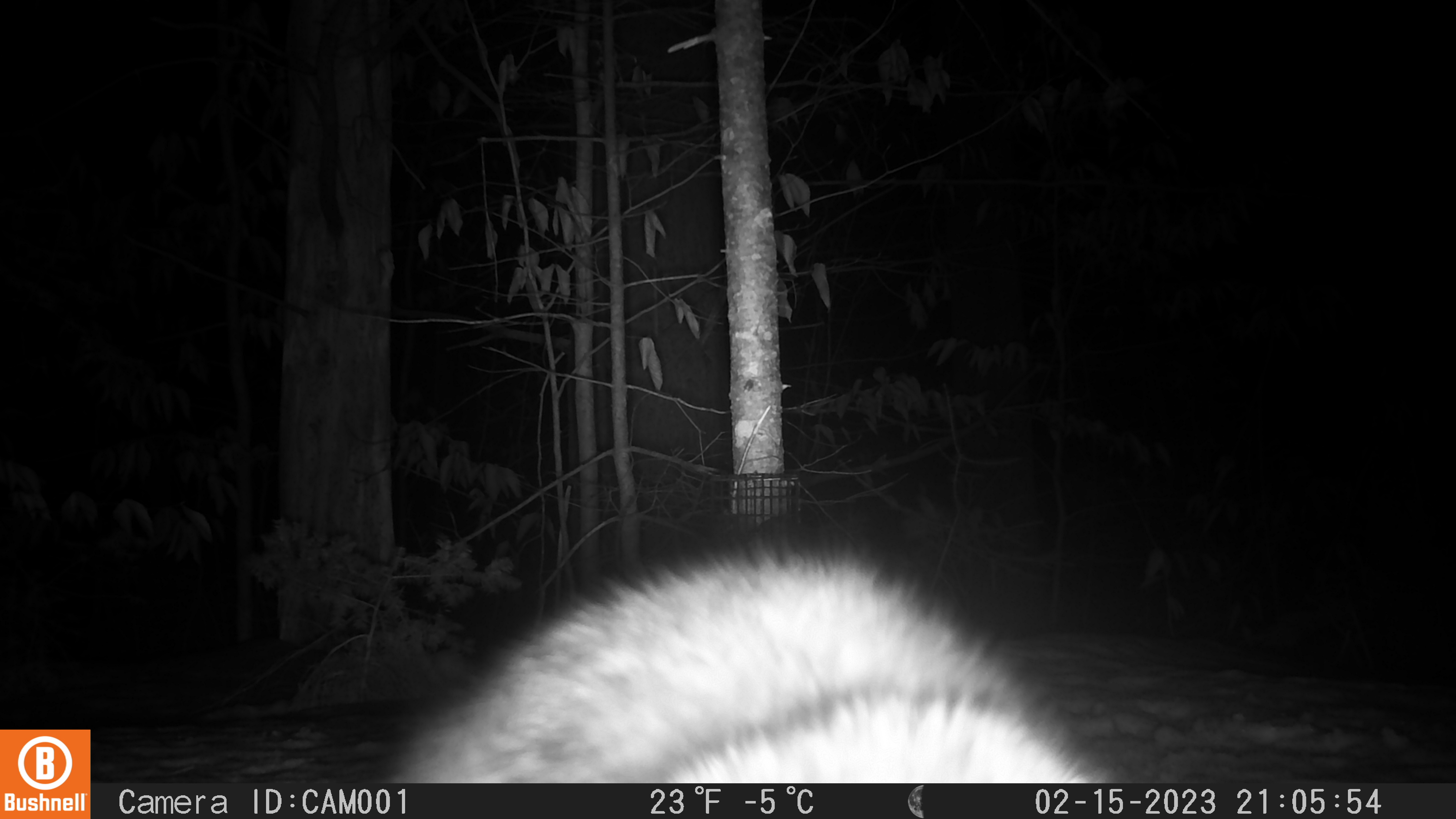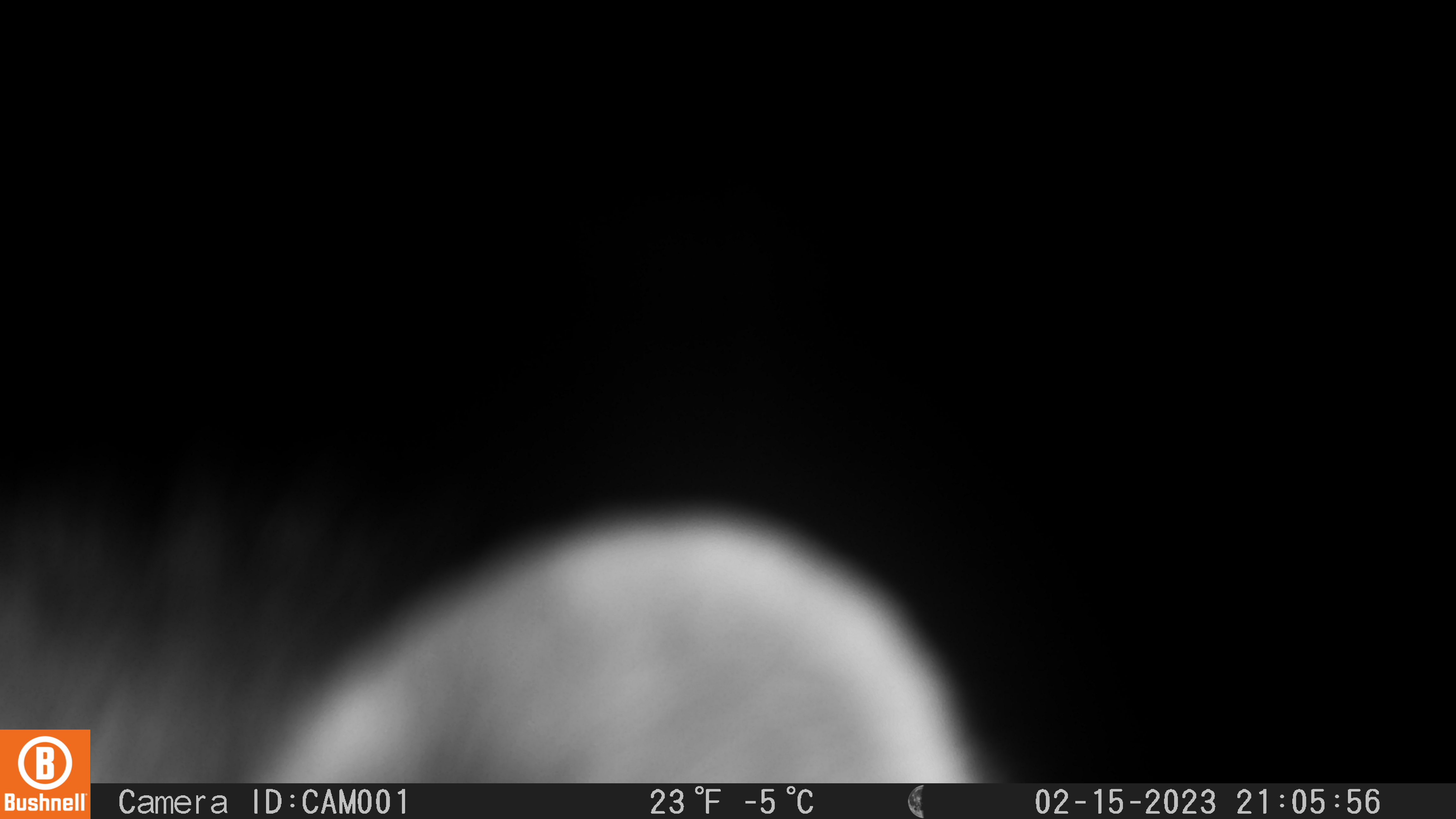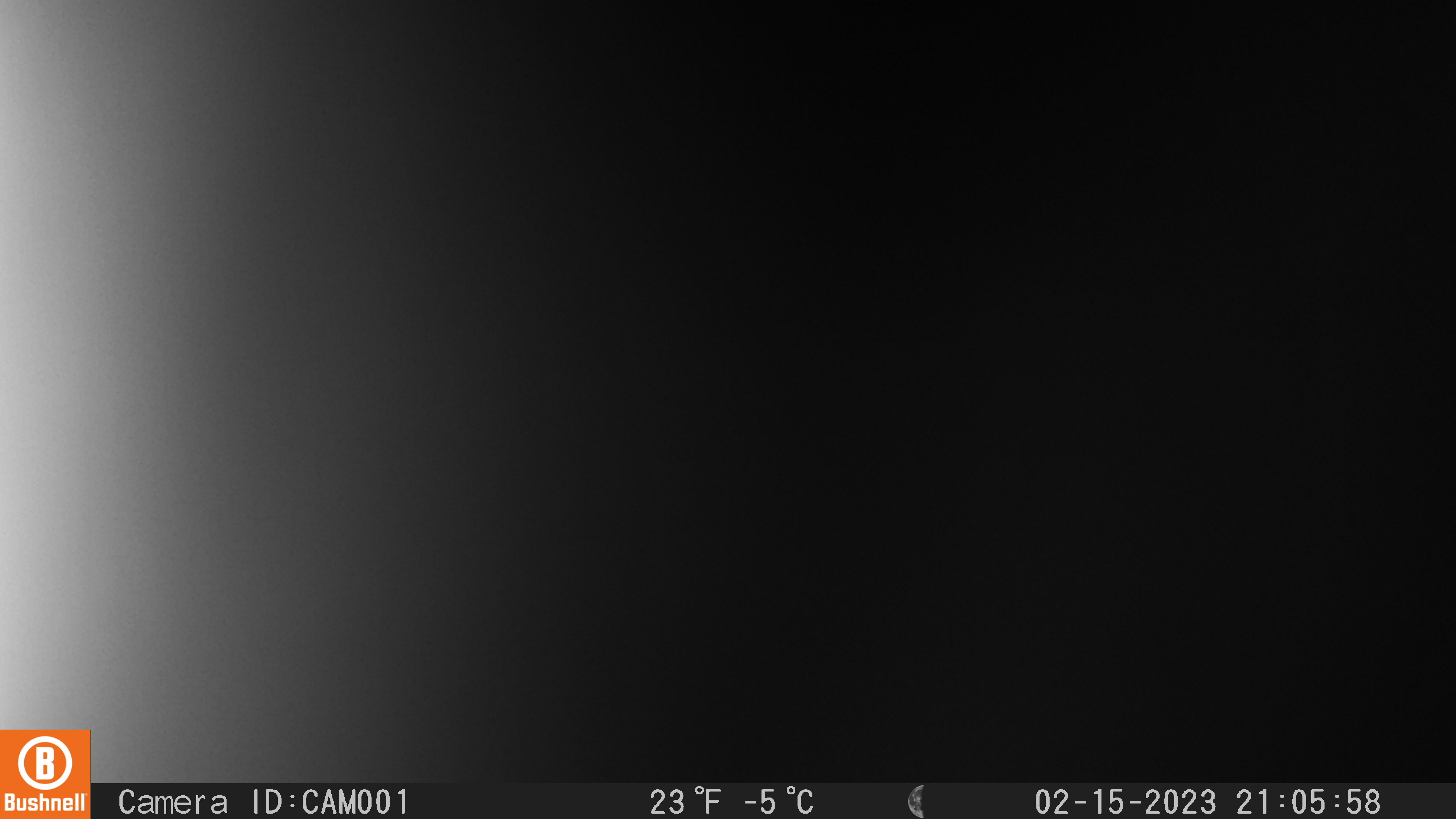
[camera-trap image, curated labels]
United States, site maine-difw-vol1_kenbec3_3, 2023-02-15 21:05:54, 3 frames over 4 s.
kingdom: Animalia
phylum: Chordata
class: Mammalia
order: Carnivora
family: Mustelidae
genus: Pekania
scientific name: Pekania pennanti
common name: fisher